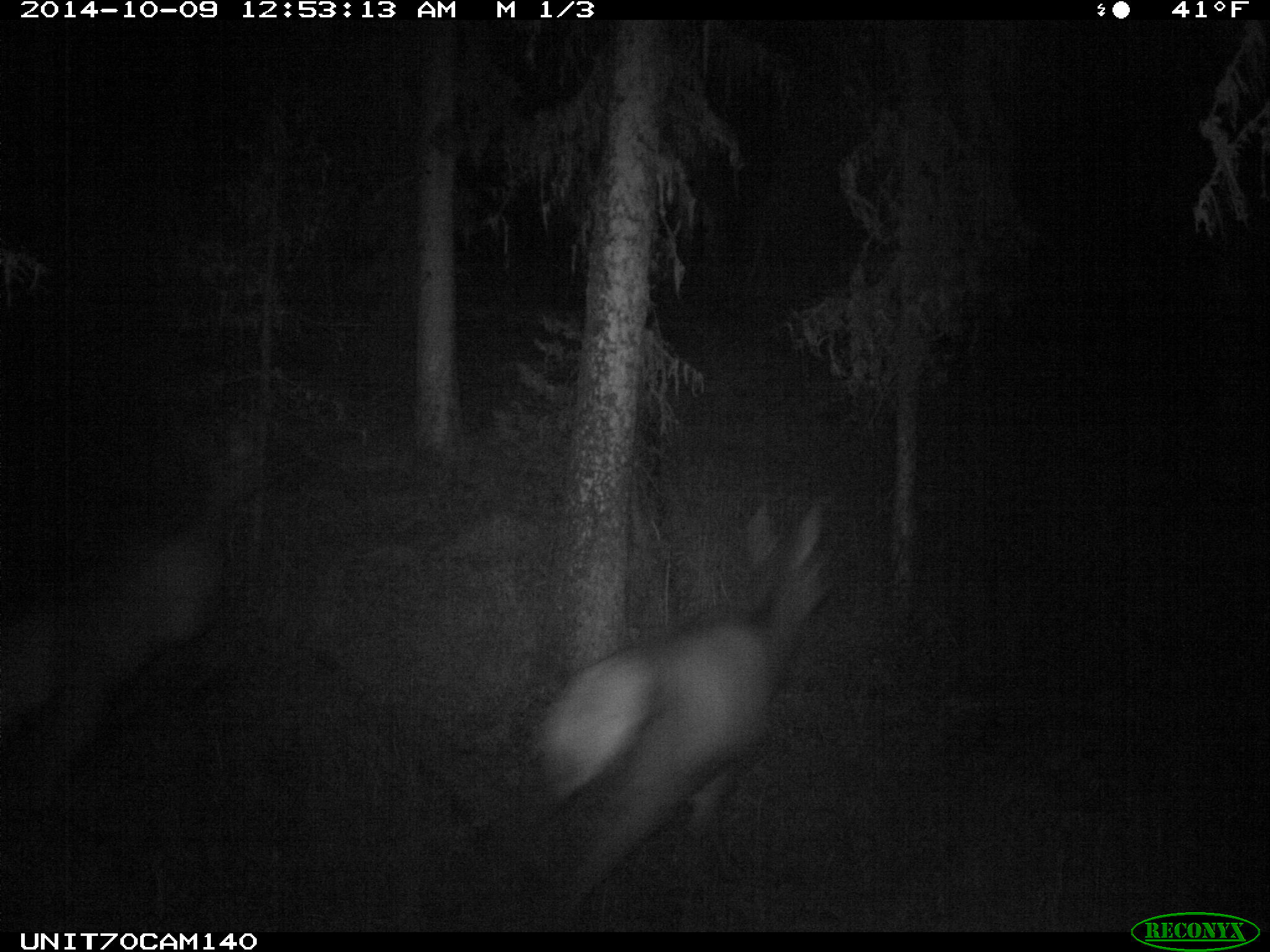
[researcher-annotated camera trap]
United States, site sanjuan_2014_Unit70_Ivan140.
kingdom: Animalia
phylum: Chordata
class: Mammalia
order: Artiodactyla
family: Cervidae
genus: Cervus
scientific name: Cervus elaphus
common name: red deer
Cervus elaphus (red deer).